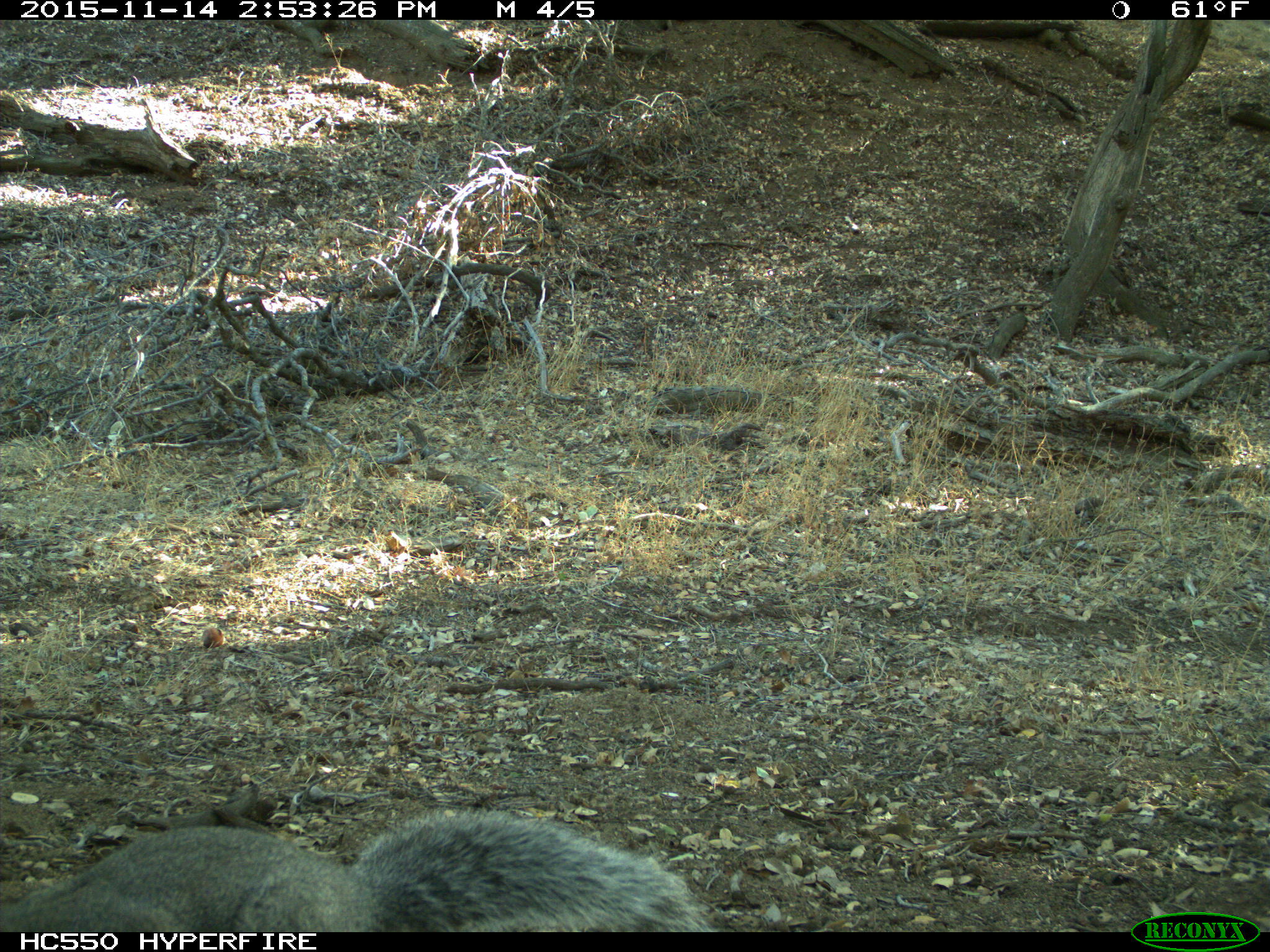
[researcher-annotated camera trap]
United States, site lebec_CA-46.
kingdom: Animalia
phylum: Chordata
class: Mammalia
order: Rodentia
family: Sciuridae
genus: Sciurus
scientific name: Sciurus carolinensis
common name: eastern gray squirrel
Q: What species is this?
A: Sciurus carolinensis (eastern gray squirrel).